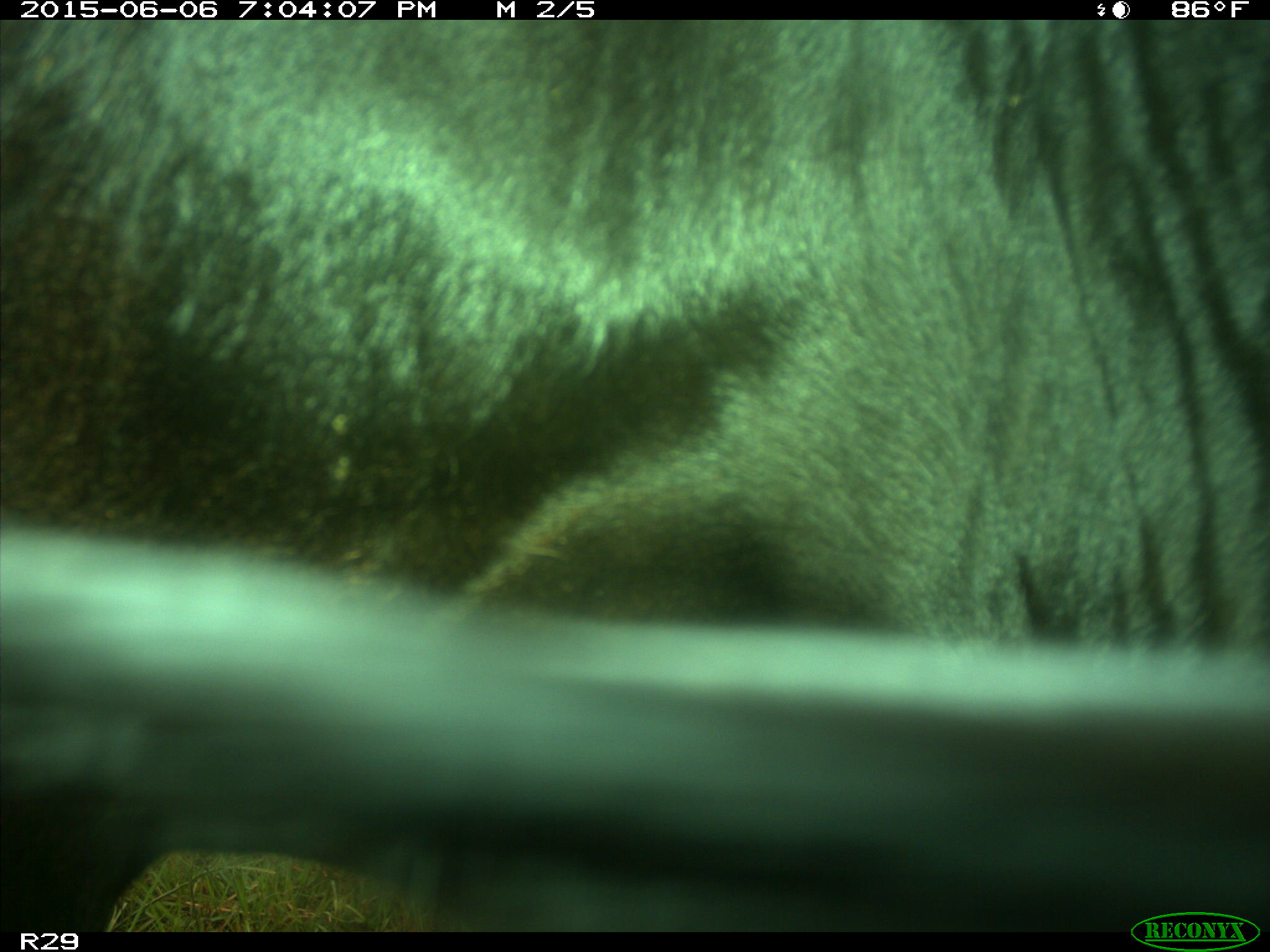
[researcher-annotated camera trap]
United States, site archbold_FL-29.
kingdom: Animalia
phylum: Chordata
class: Mammalia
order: Artiodactyla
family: Bovidae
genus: Bos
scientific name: Bos taurus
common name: domestic cow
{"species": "Bos taurus (domestic cow)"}